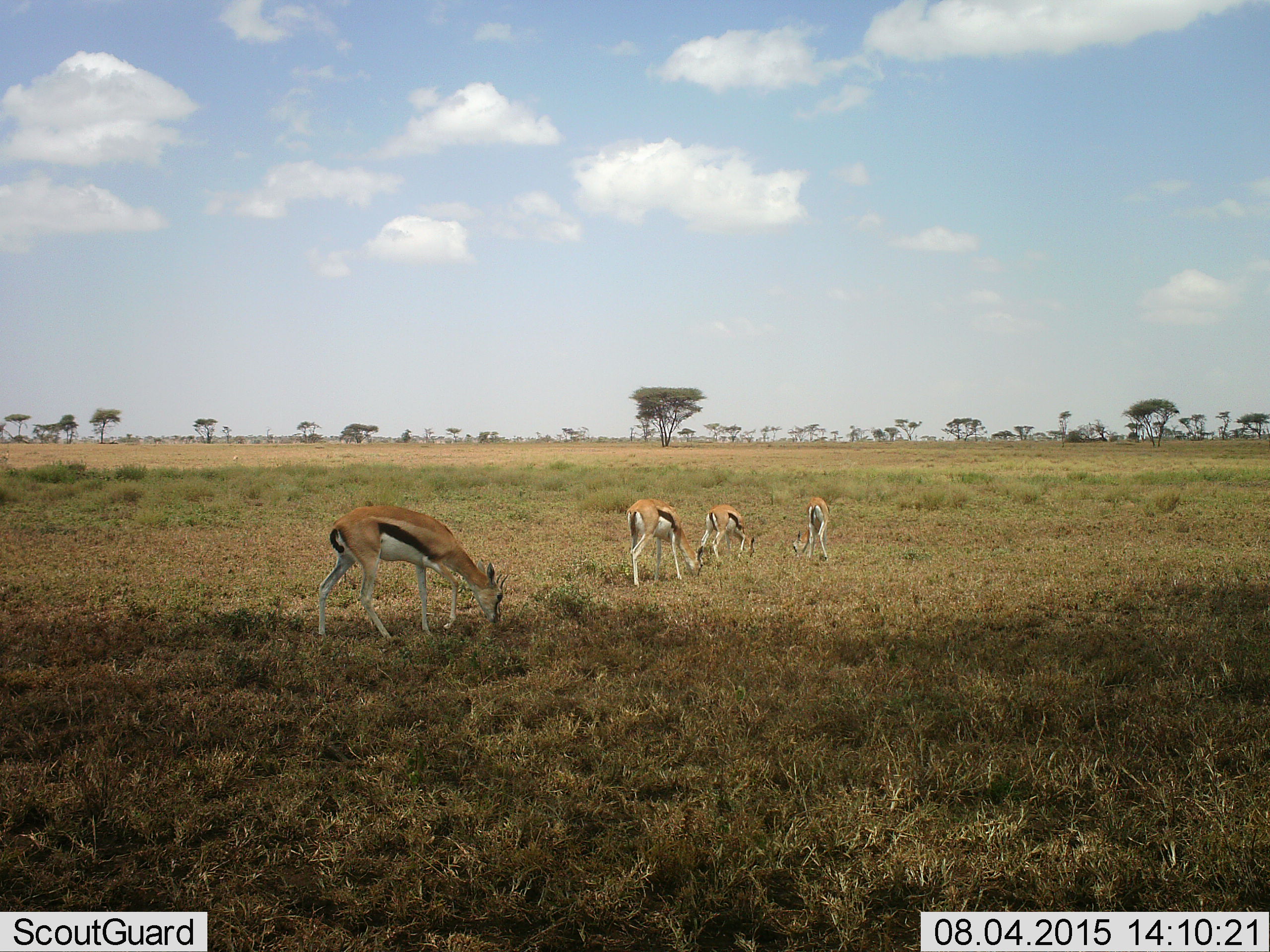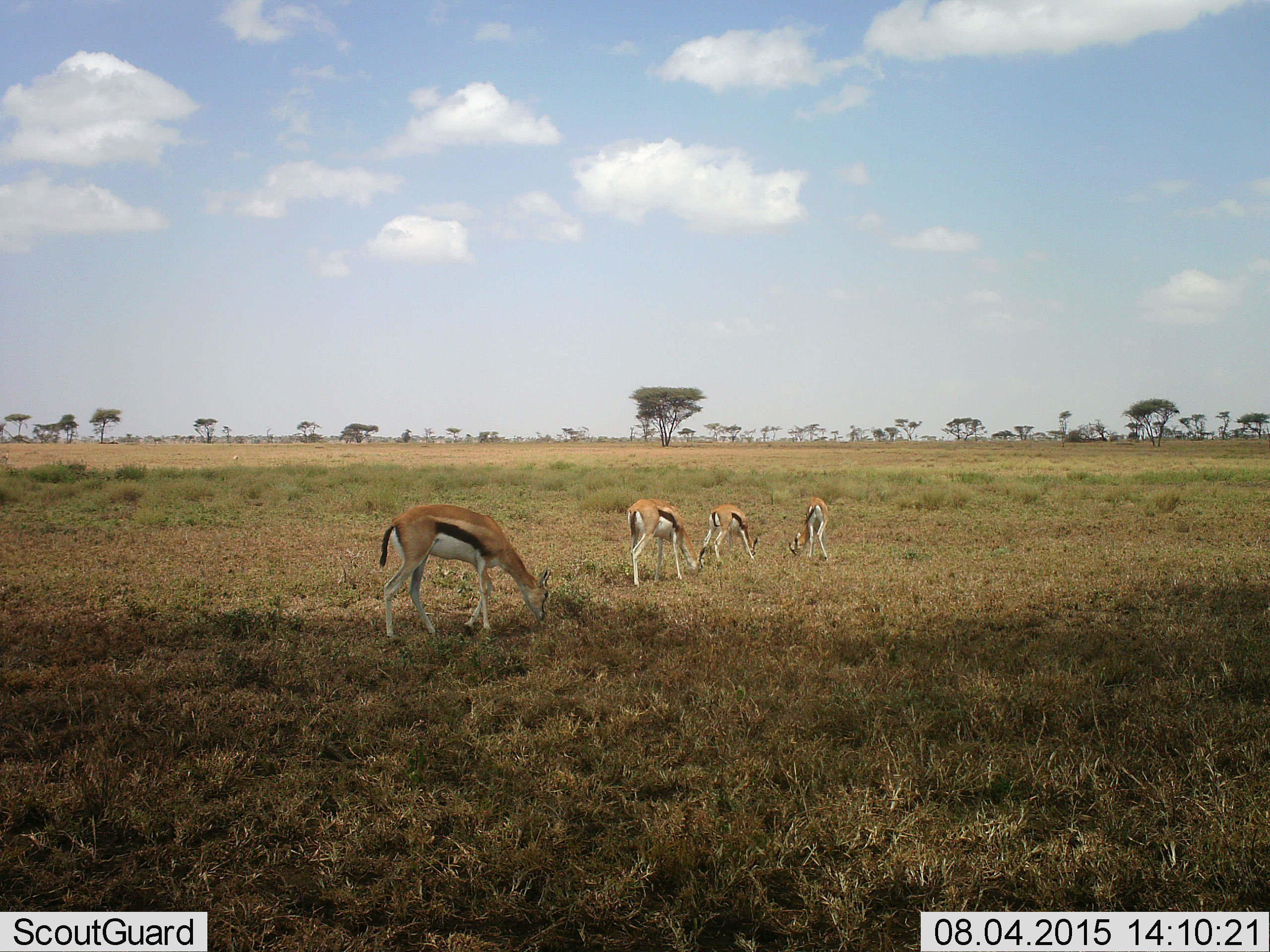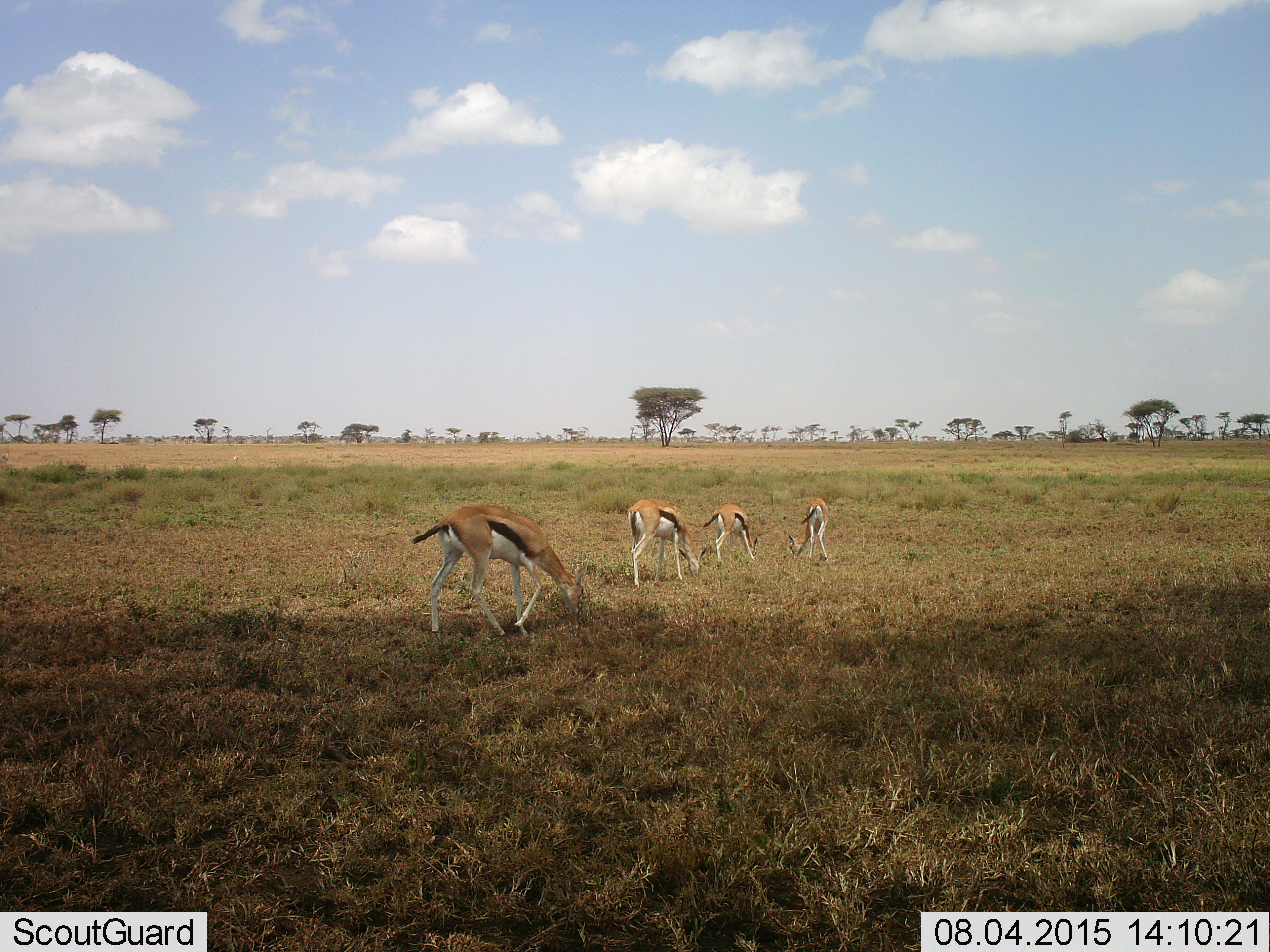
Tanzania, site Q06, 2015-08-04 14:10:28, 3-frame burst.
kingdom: Animalia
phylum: Chordata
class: Mammalia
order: Artiodactyla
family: Bovidae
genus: Eudorcas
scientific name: Eudorcas thomsonii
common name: thomson's gazelle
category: gazellethomsons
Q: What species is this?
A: Gazellethomsons (thomson's gazelle) (Eudorcas thomsonii).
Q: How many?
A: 4.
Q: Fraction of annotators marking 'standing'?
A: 67%.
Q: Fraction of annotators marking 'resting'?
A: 0%.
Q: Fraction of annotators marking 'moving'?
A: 33%.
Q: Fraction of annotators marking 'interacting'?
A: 0%.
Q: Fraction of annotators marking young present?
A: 17%.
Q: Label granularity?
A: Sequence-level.